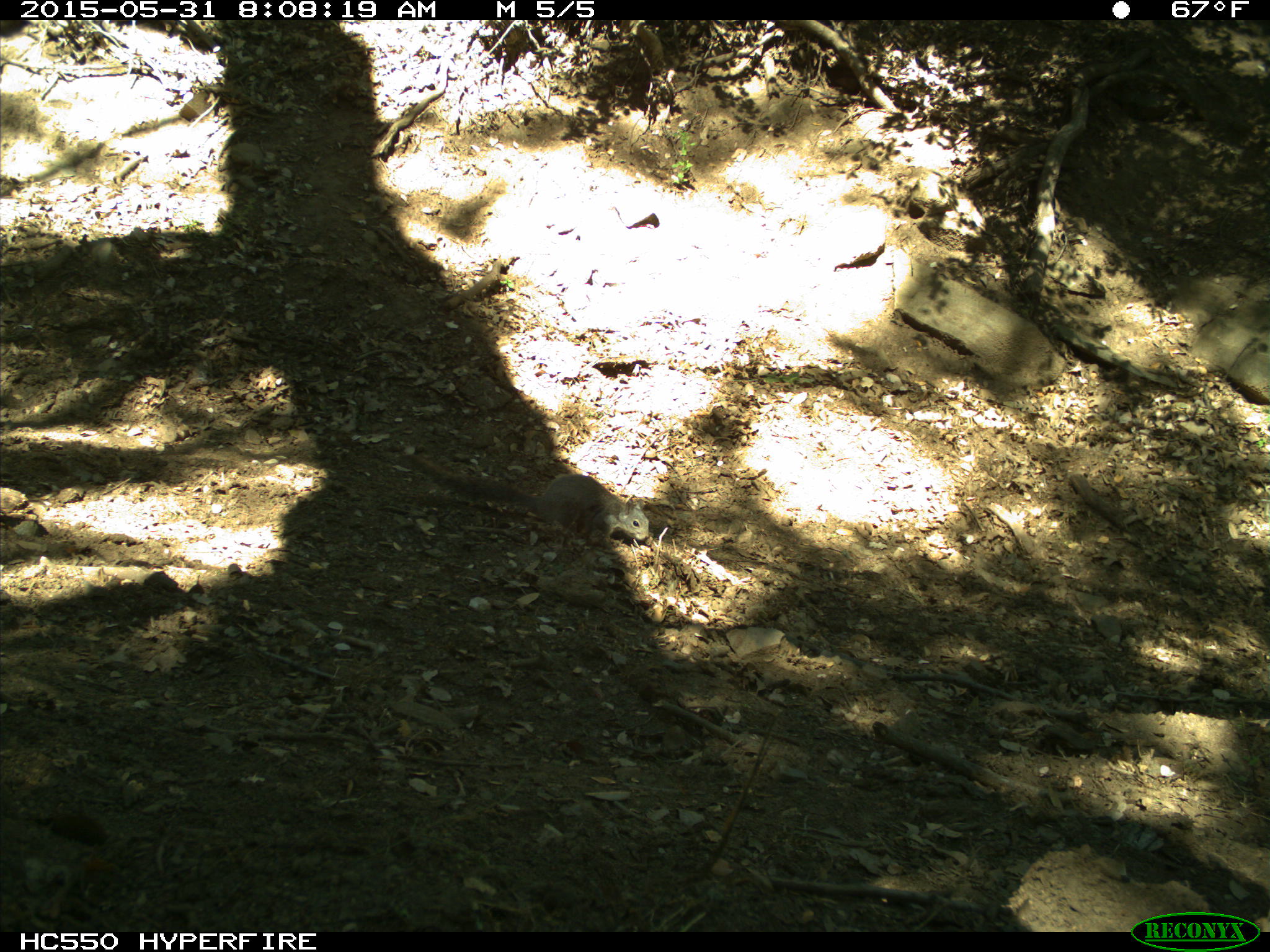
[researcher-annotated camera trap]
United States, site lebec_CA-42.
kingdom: Animalia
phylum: Chordata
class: Mammalia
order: Rodentia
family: Sciuridae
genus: Sciurus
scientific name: Sciurus carolinensis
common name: eastern gray squirrel